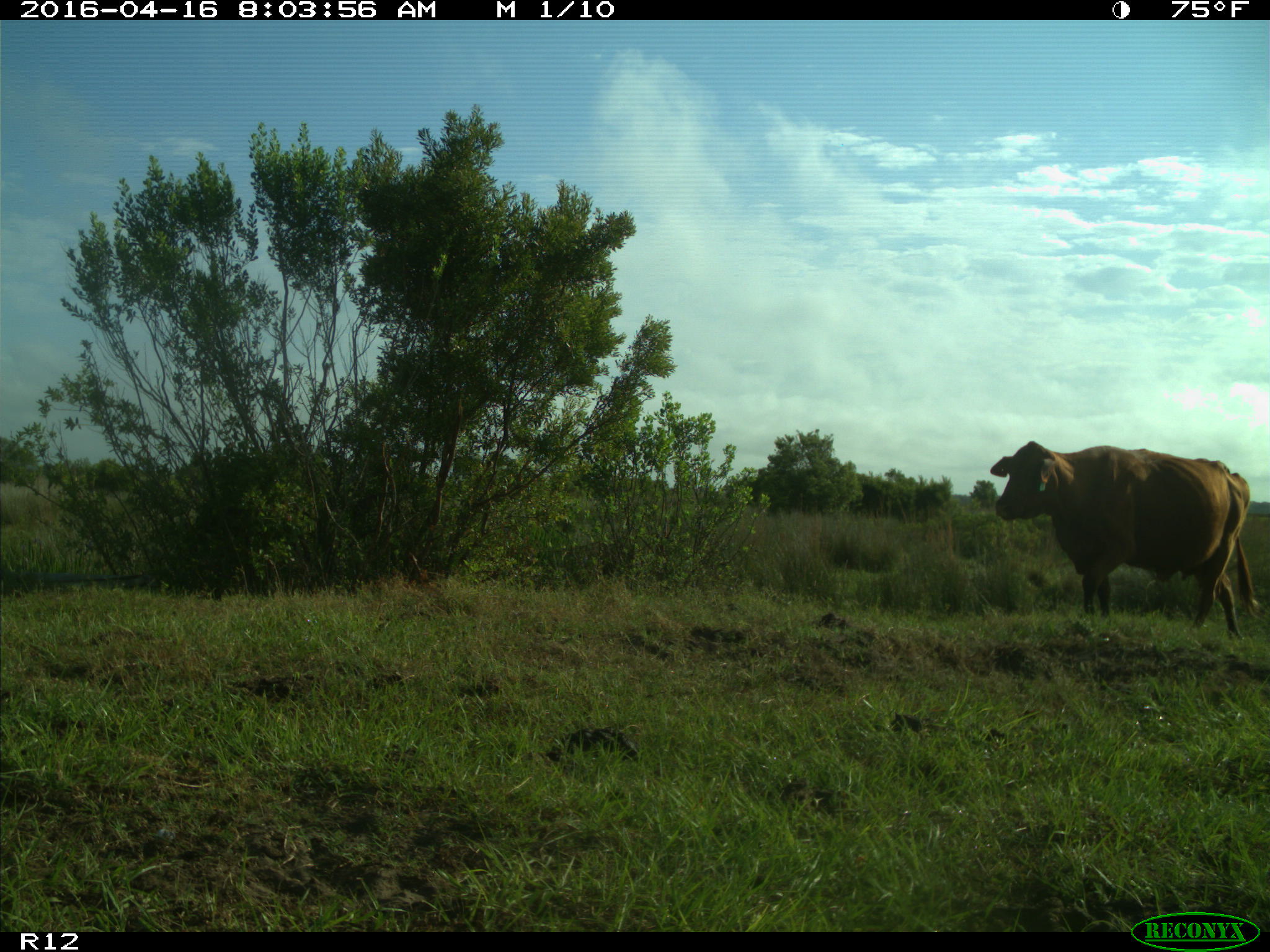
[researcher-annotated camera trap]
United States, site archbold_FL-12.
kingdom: Animalia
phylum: Chordata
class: Mammalia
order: Artiodactyla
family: Bovidae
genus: Bos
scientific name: Bos taurus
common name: domestic cow